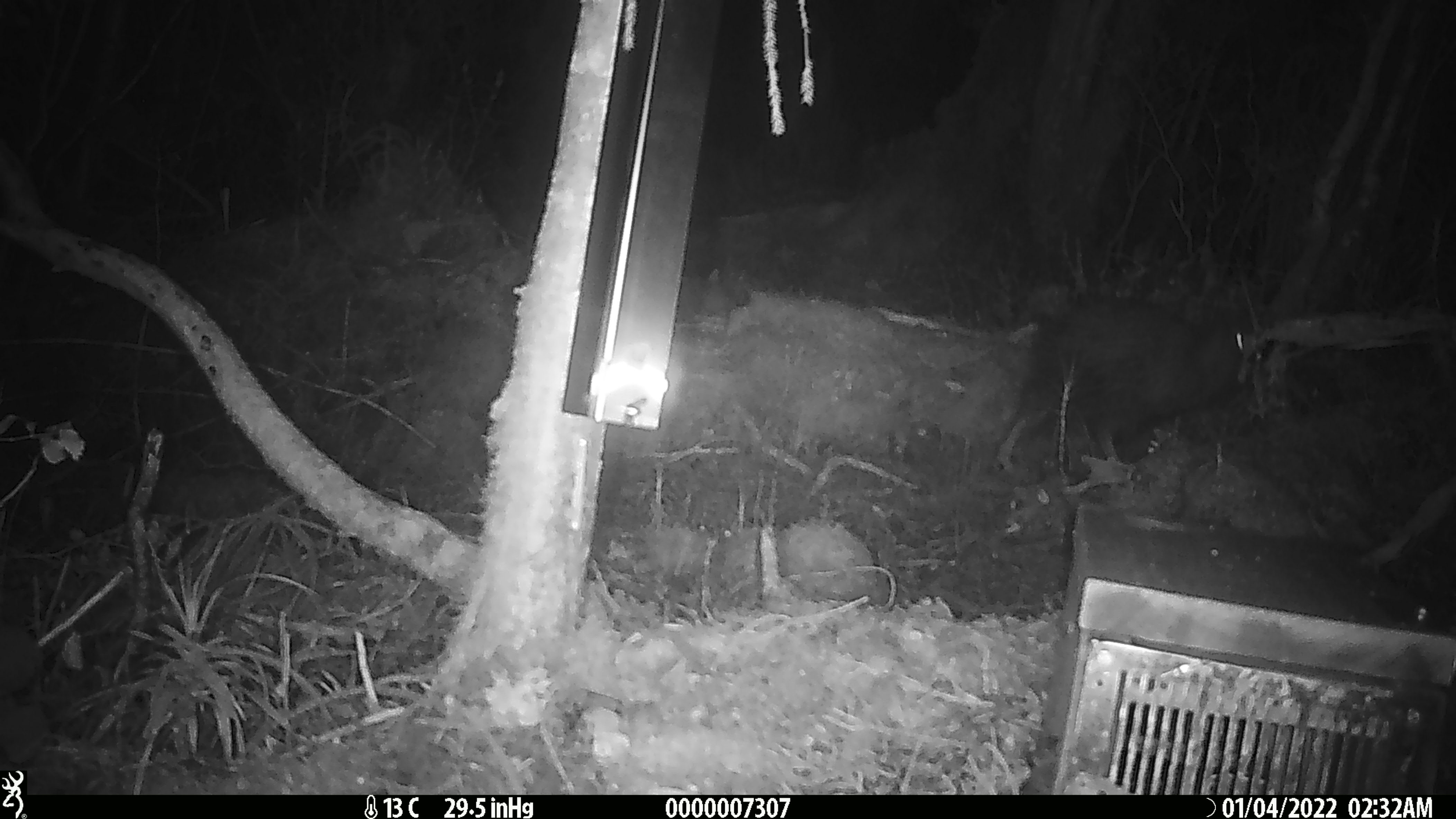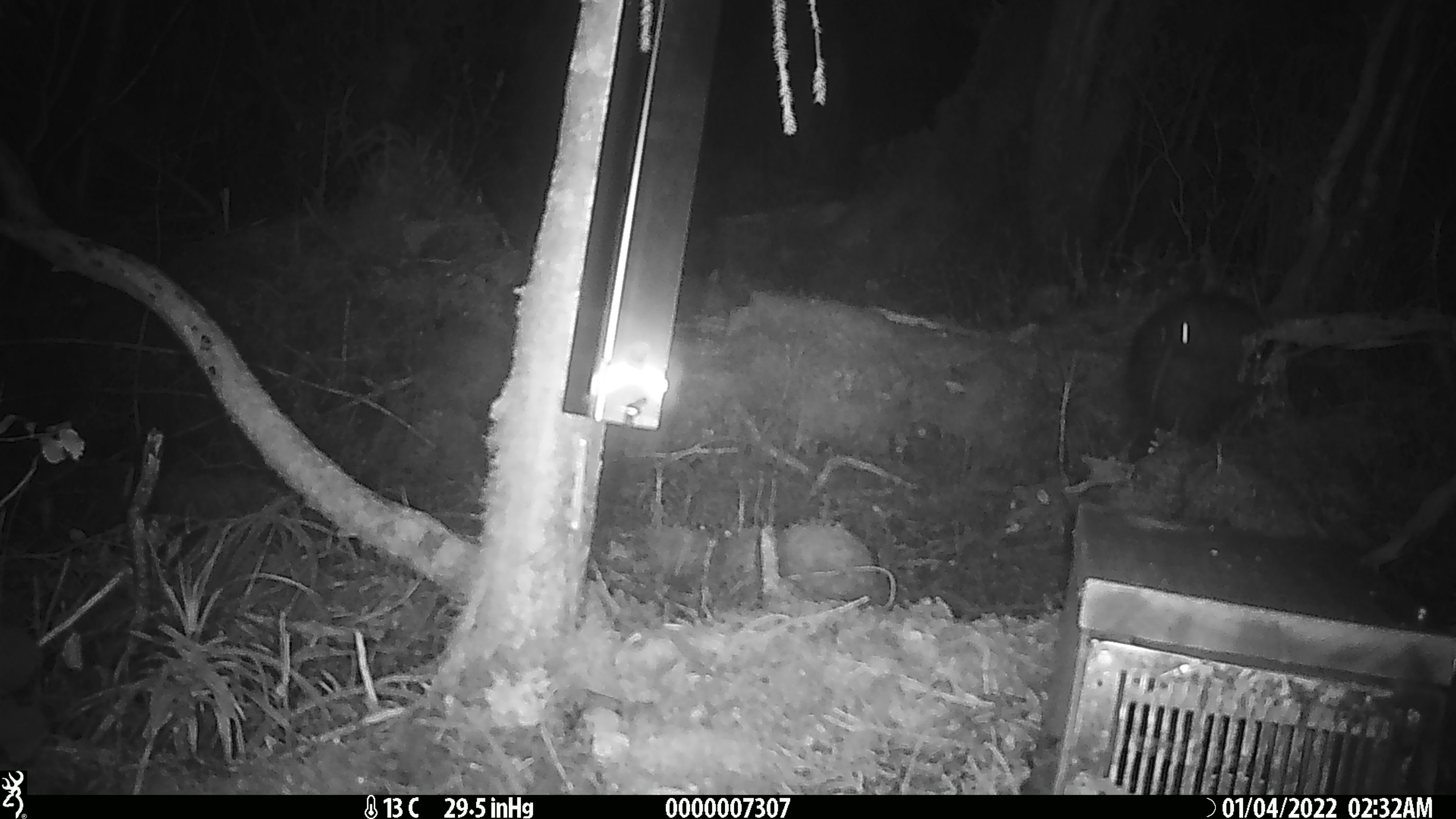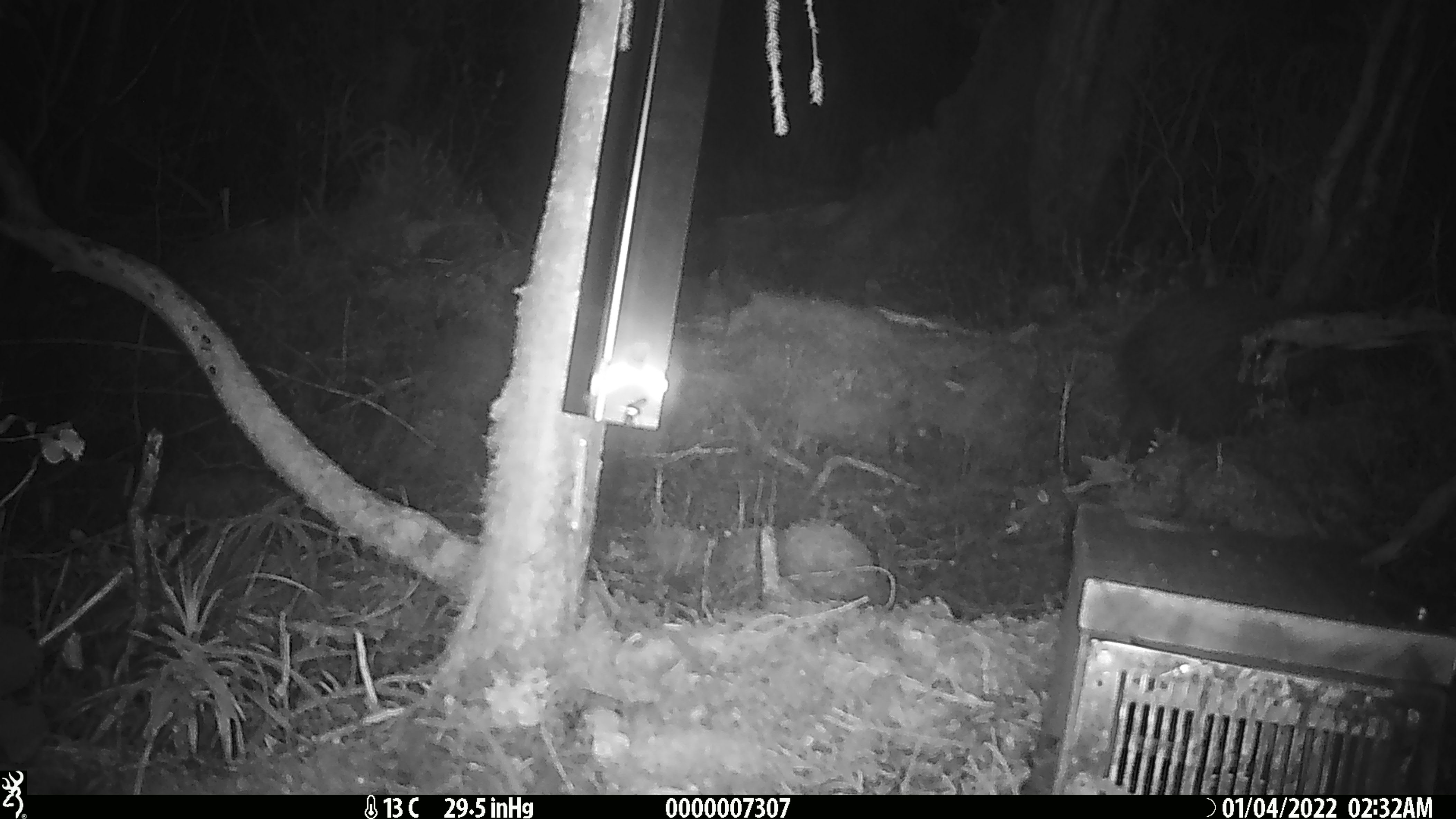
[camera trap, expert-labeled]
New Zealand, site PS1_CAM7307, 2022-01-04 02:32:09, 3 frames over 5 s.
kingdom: Animalia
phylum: Chordata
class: Aves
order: Apterygiformes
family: Apterygidae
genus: Apteryx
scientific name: Apteryx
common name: kiwi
Kiwi (Apteryx).